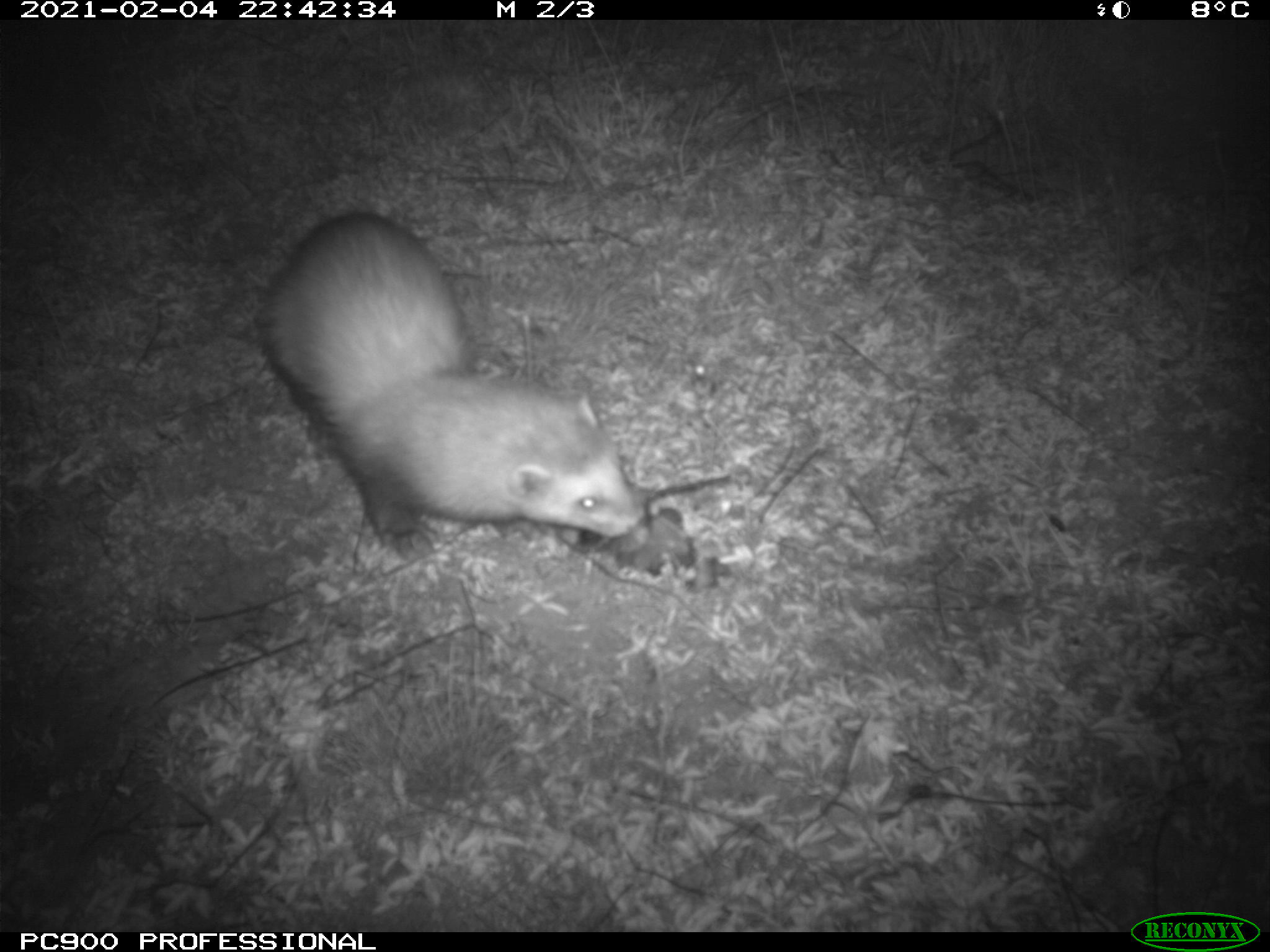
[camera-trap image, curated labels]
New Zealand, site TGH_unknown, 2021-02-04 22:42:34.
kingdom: Animalia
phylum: Chordata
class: Mammalia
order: Carnivora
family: Mustelidae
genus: Mustela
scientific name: Mustela furo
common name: ferret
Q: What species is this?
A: Ferret (Mustela furo).